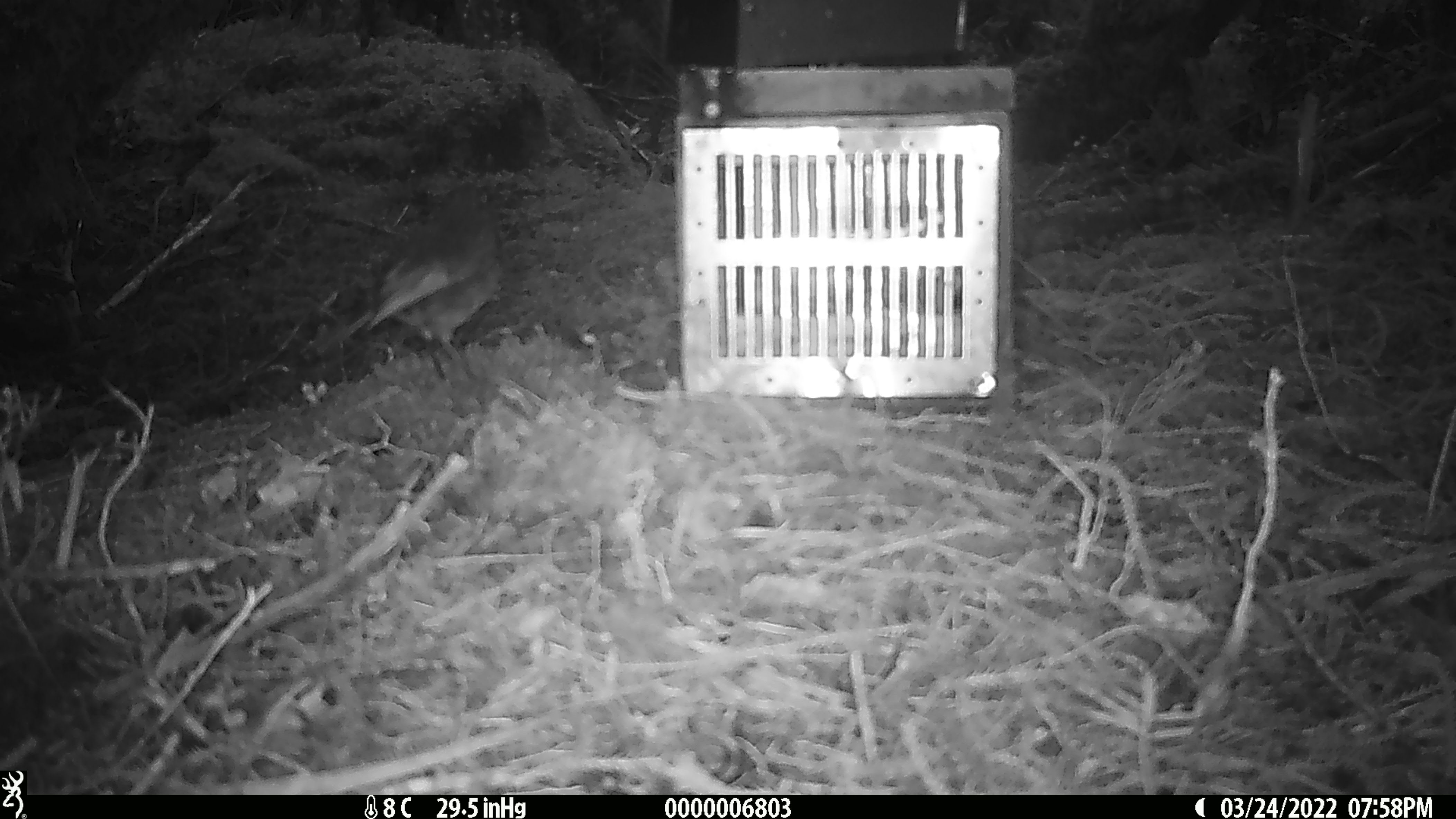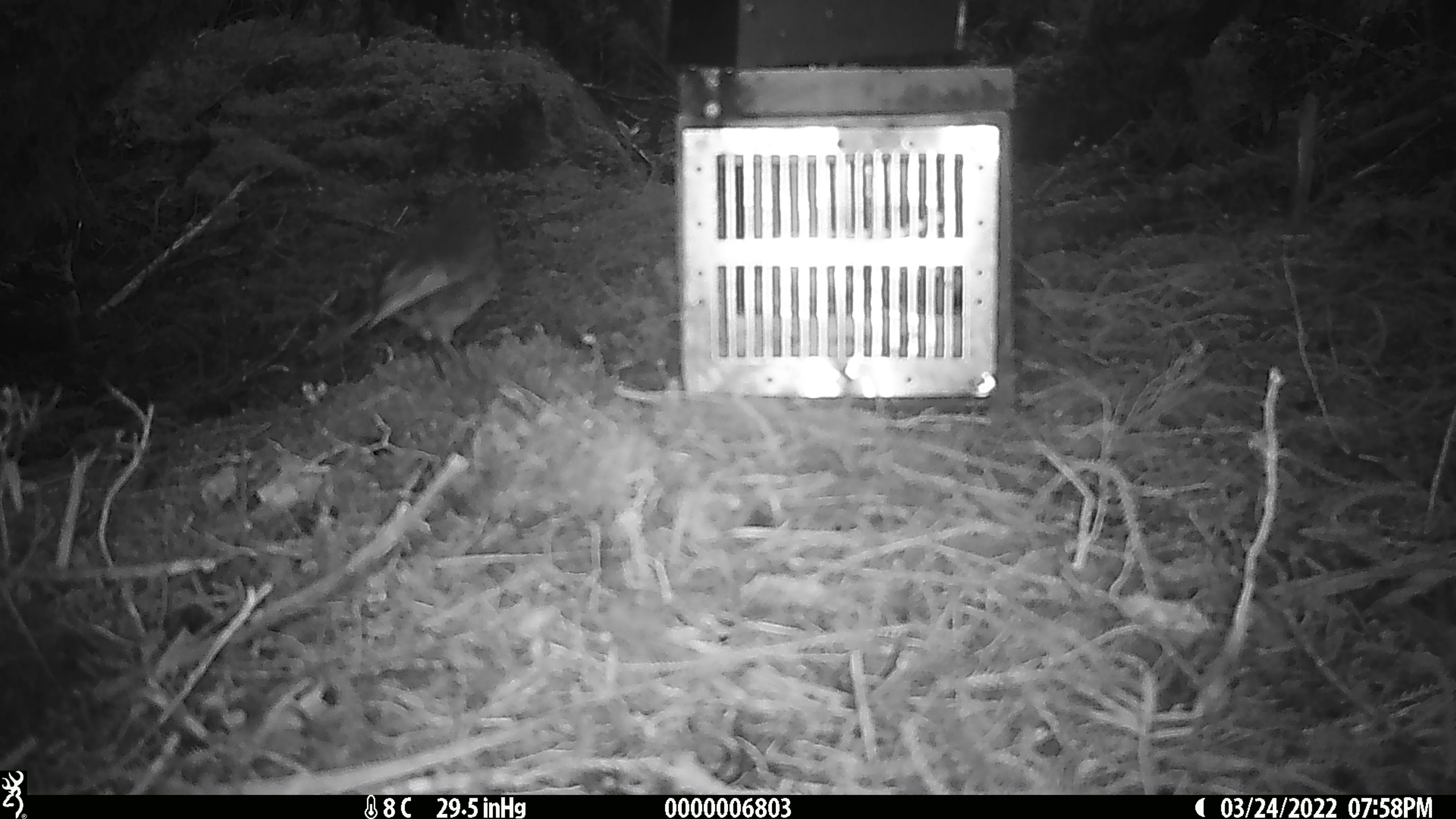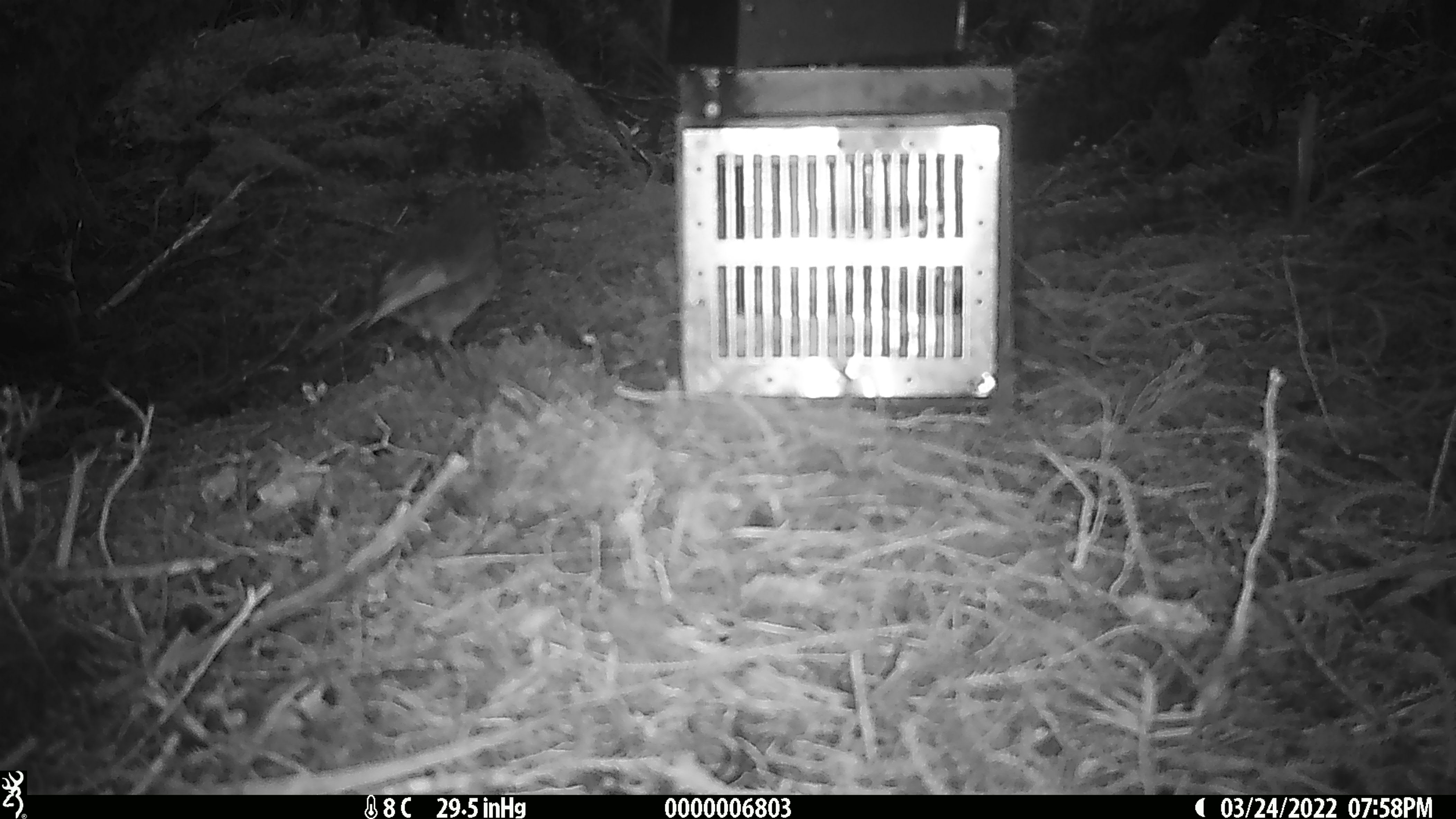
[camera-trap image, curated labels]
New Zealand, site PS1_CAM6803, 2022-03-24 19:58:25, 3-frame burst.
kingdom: Animalia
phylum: Chordata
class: Aves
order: Passeriformes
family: Petroicidae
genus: Petroica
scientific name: Petroica australis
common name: new zealand robin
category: robin